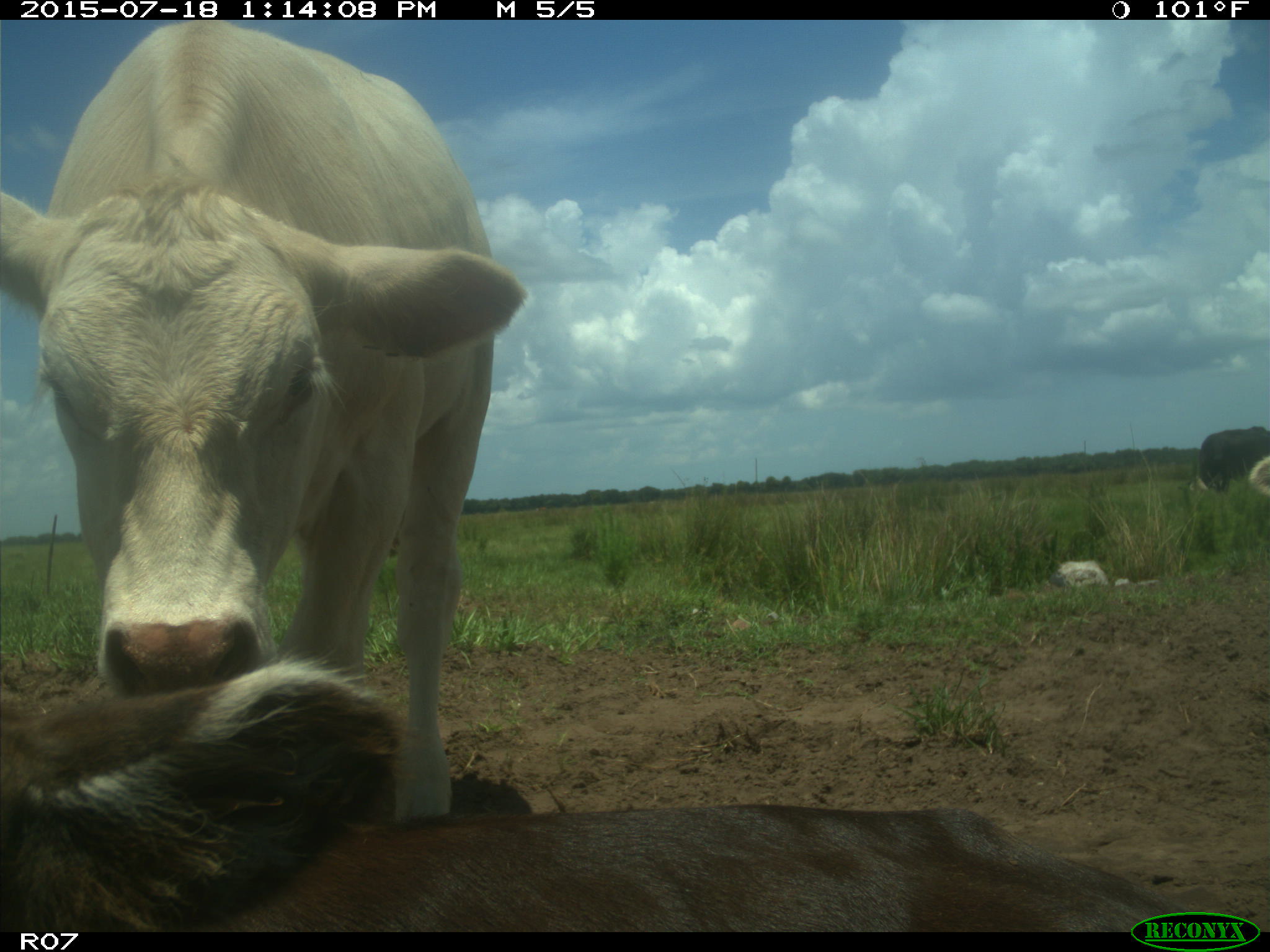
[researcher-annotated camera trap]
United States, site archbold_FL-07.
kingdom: Animalia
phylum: Chordata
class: Mammalia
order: Artiodactyla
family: Bovidae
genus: Bos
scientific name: Bos taurus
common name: domestic cow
Bos taurus (domestic cow).